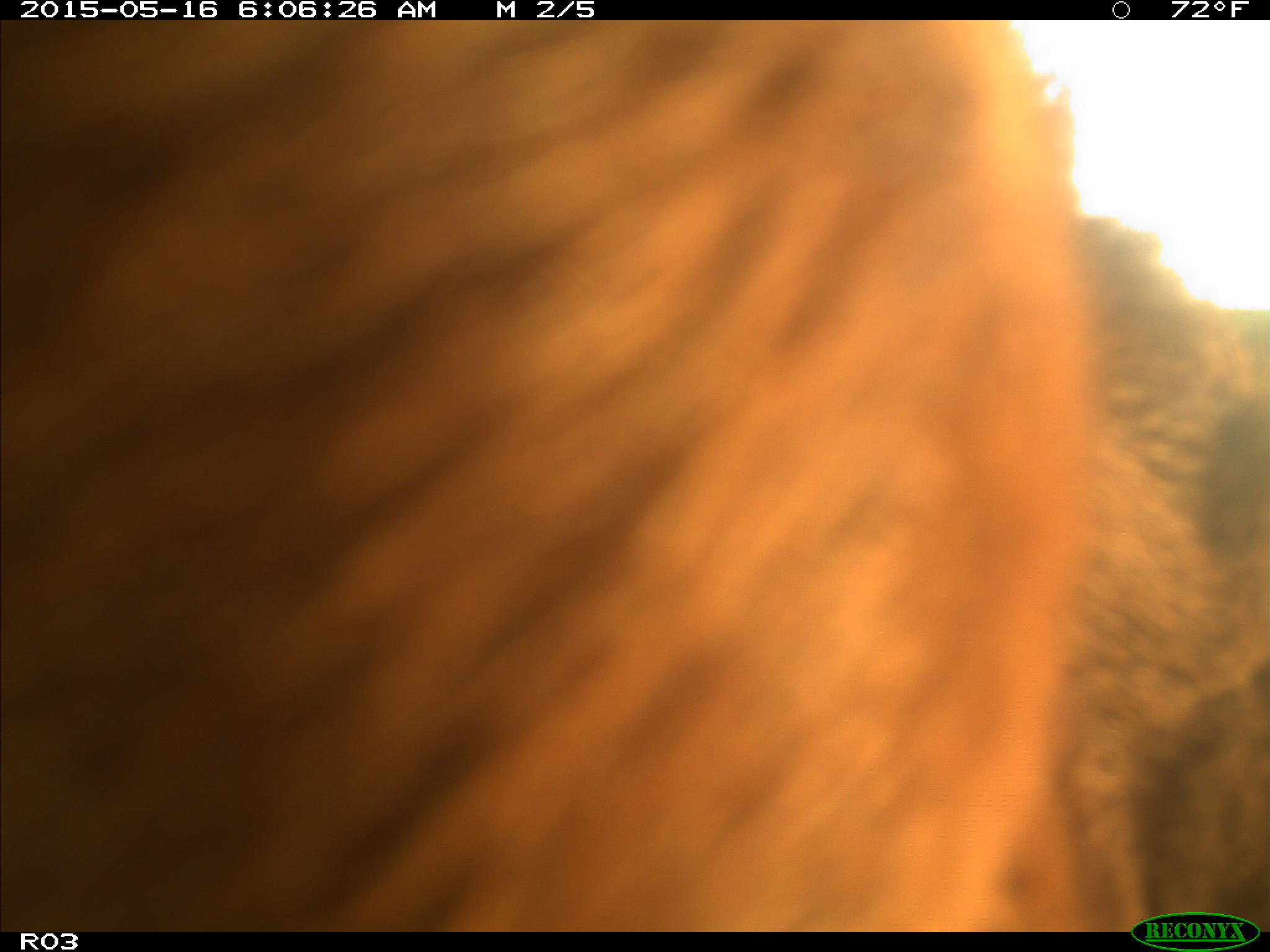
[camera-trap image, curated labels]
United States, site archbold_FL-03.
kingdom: Animalia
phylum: Chordata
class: Mammalia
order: Artiodactyla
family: Bovidae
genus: Bos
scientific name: Bos taurus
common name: domestic cow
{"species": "Bos taurus (domestic cow)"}